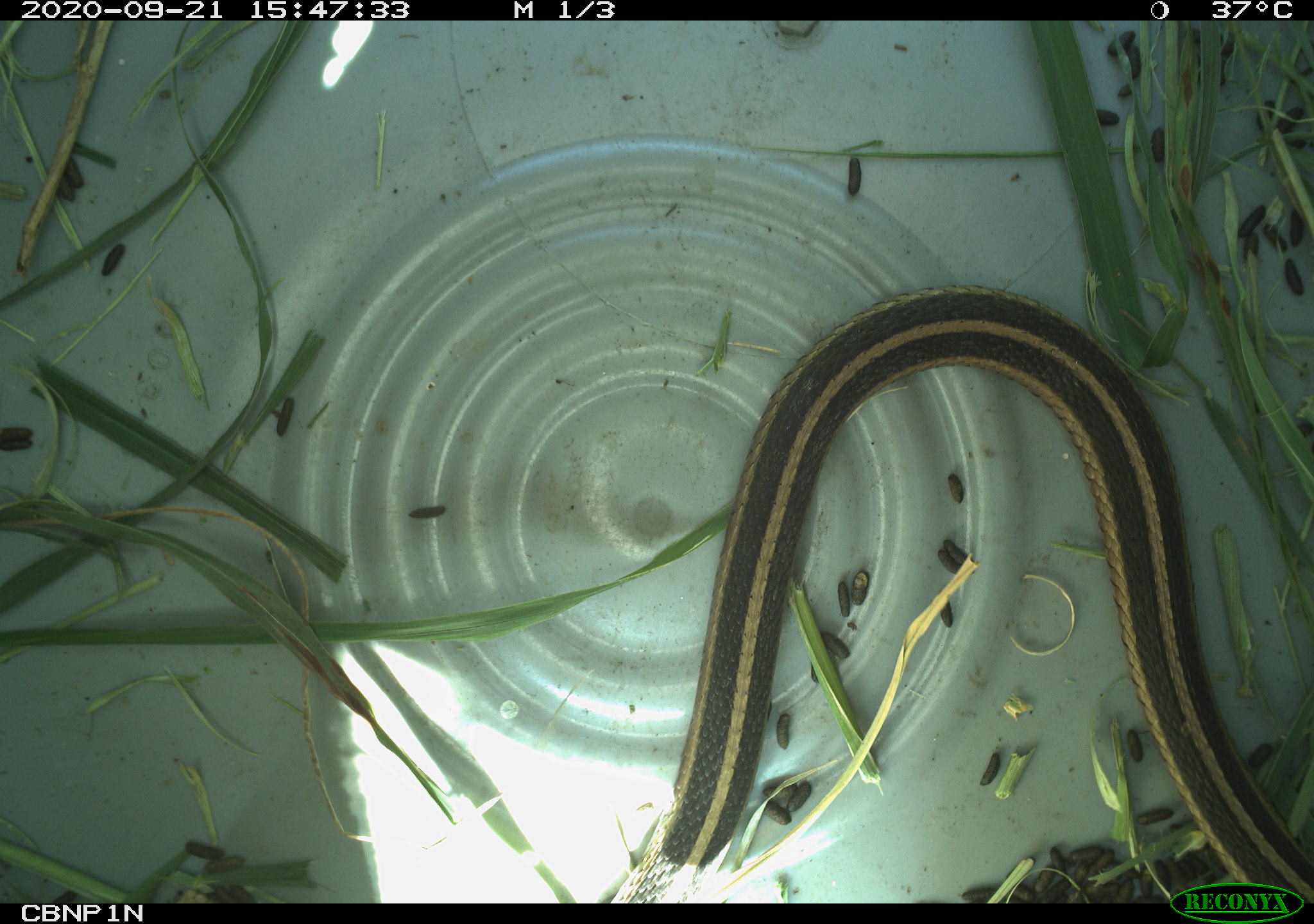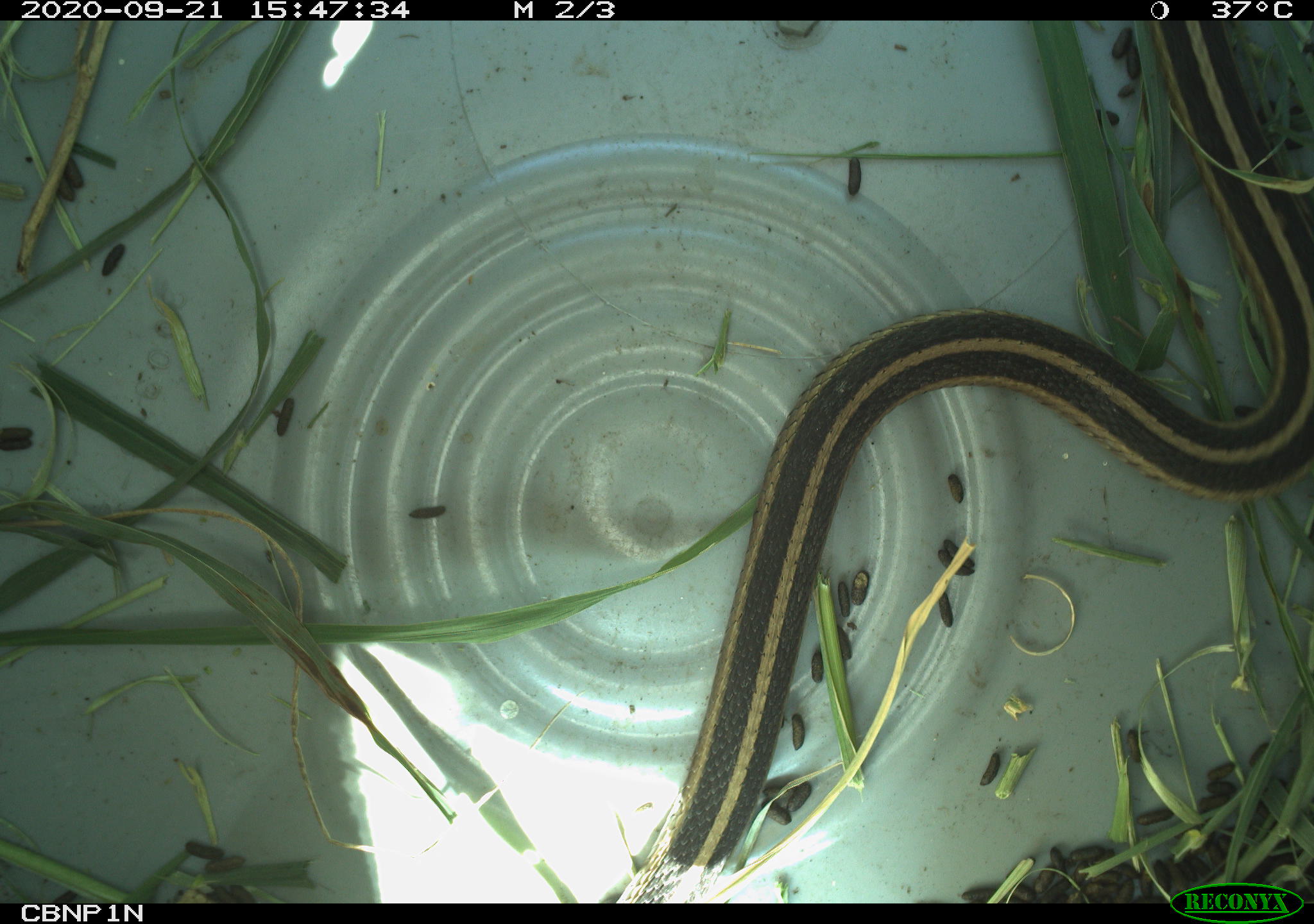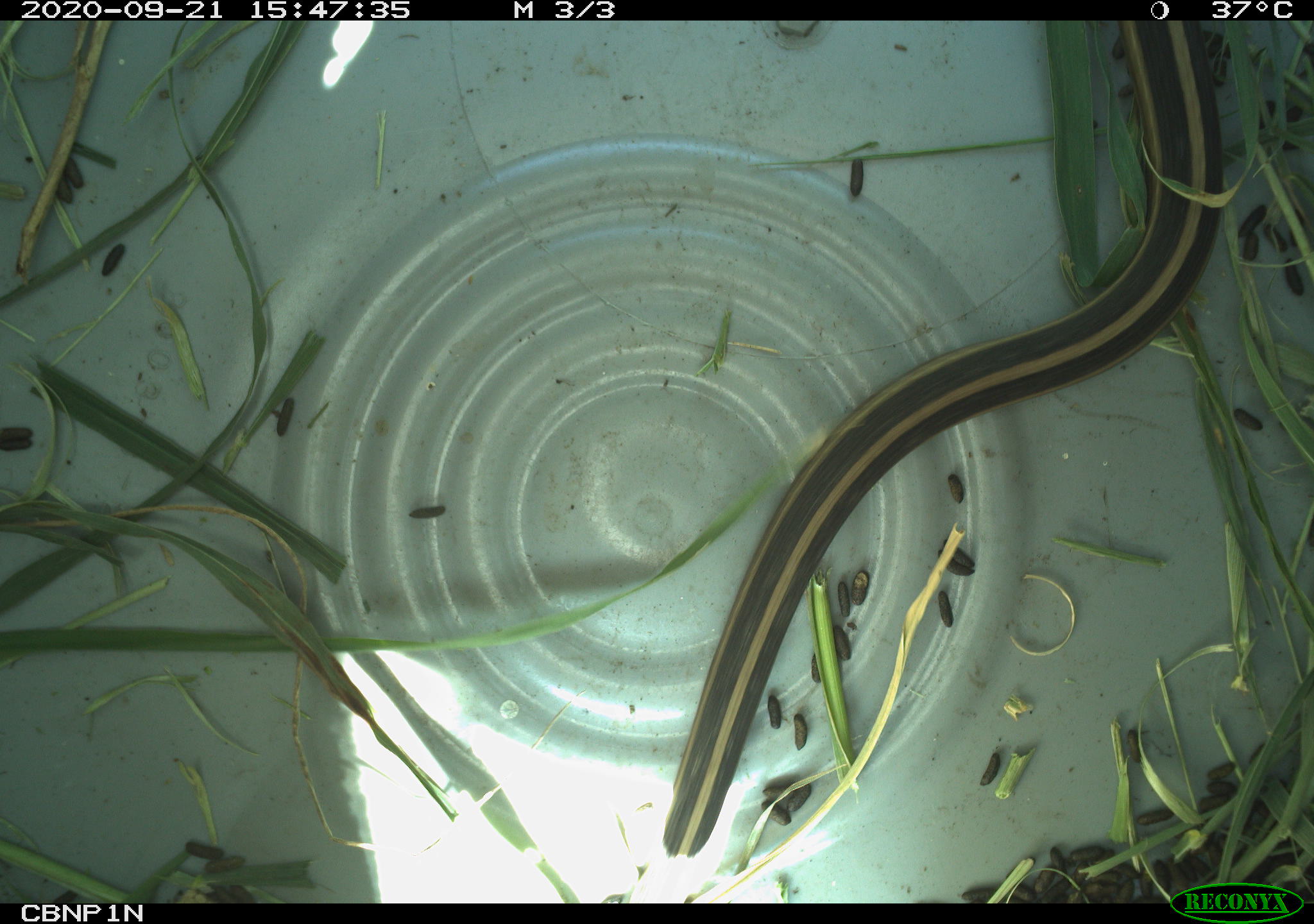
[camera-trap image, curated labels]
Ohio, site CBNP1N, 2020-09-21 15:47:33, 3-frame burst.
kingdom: Animalia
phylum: Chordata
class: Reptilia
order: Squamata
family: Colubridae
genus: Thamnophis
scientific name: Thamnophis sirtalis sirtalis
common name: eastern gartersnake